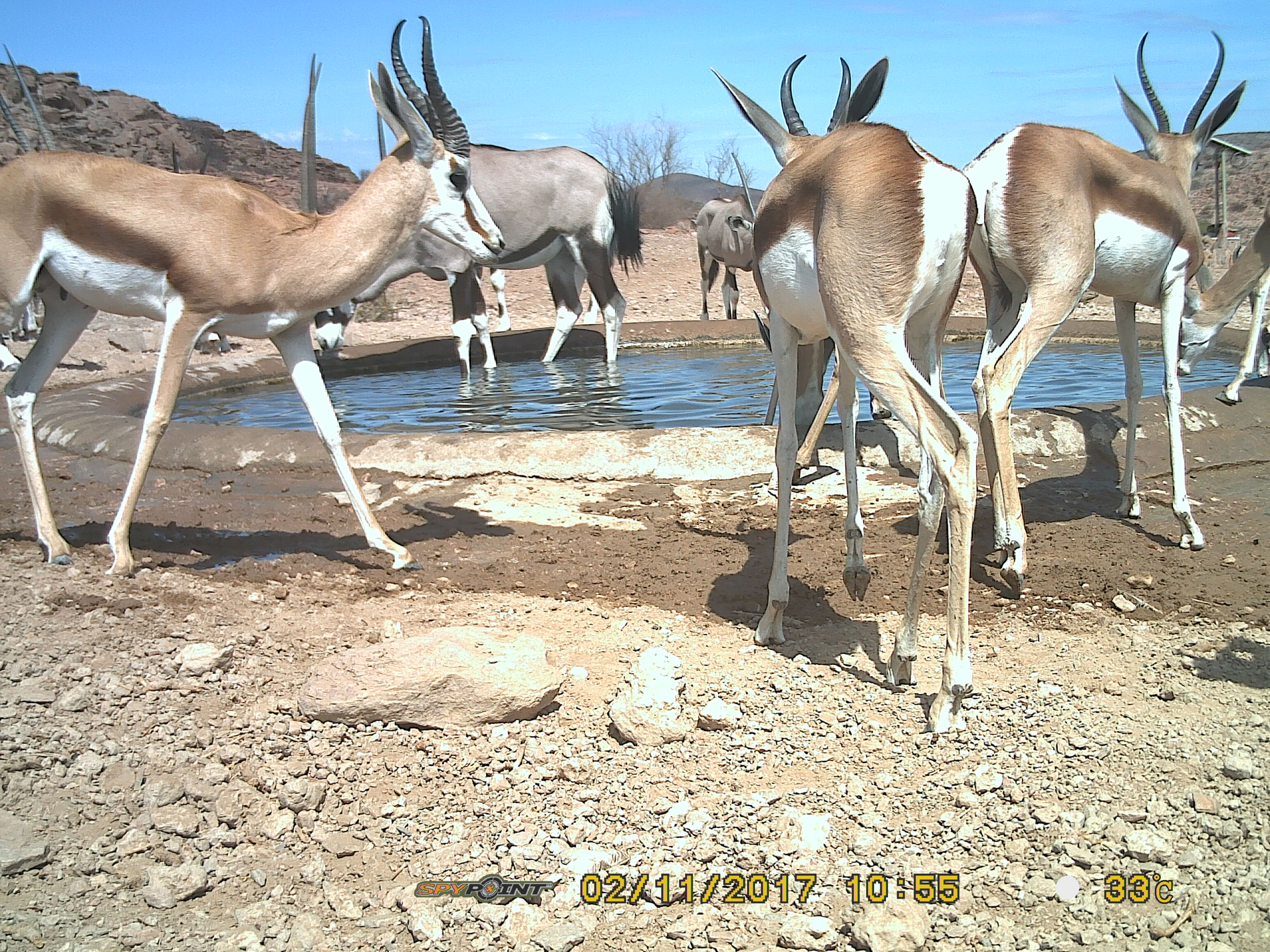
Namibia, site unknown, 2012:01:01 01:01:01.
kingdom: Animalia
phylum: Chordata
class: Mammalia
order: Artiodactyla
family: Bovidae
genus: Antidorcas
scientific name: Antidorcas marsupialis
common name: springbok